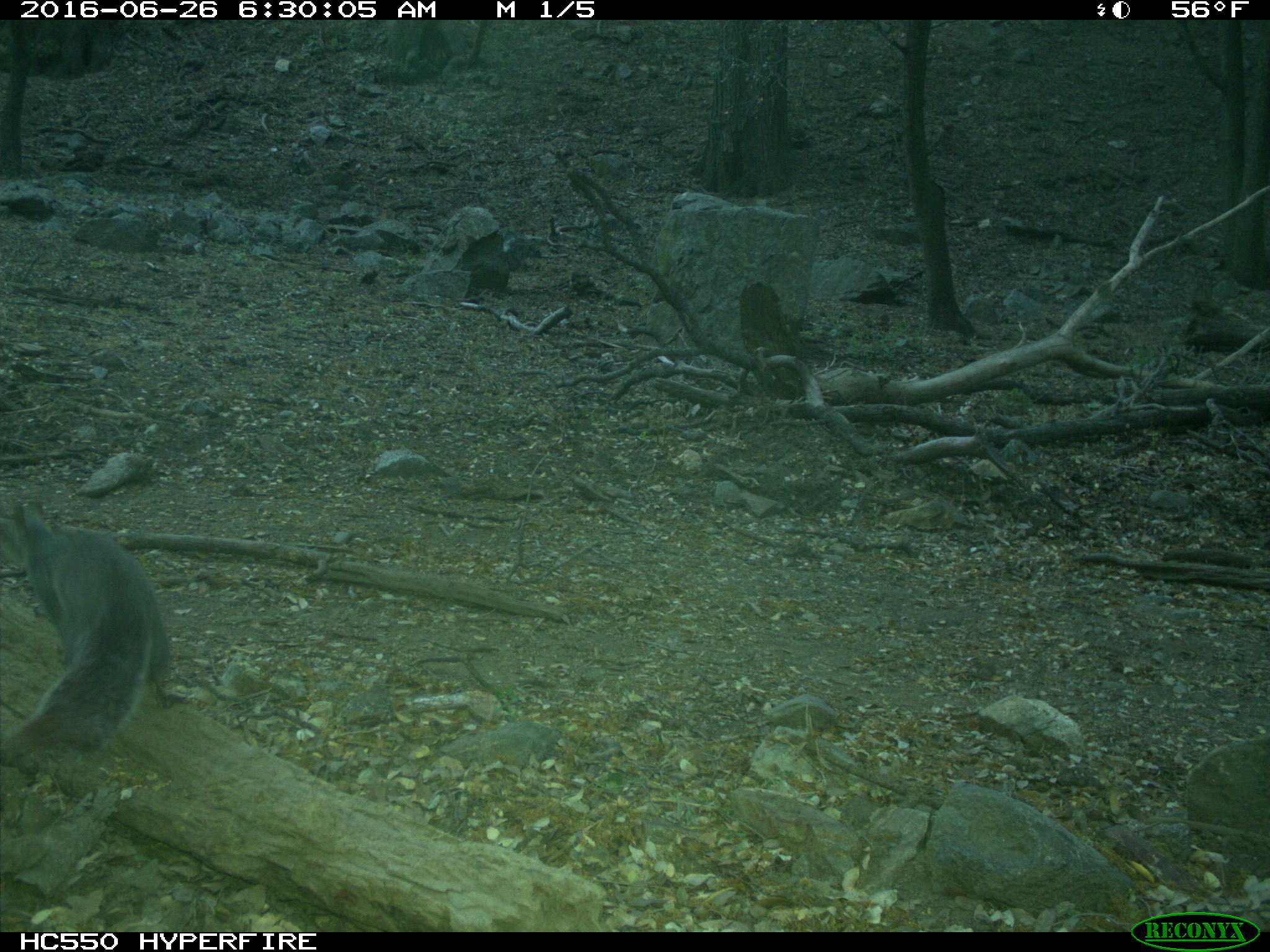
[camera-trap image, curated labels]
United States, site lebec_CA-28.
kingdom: Animalia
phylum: Chordata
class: Mammalia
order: Rodentia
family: Sciuridae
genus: Sciurus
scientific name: Sciurus carolinensis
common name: eastern gray squirrel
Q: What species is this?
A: Sciurus carolinensis (eastern gray squirrel).